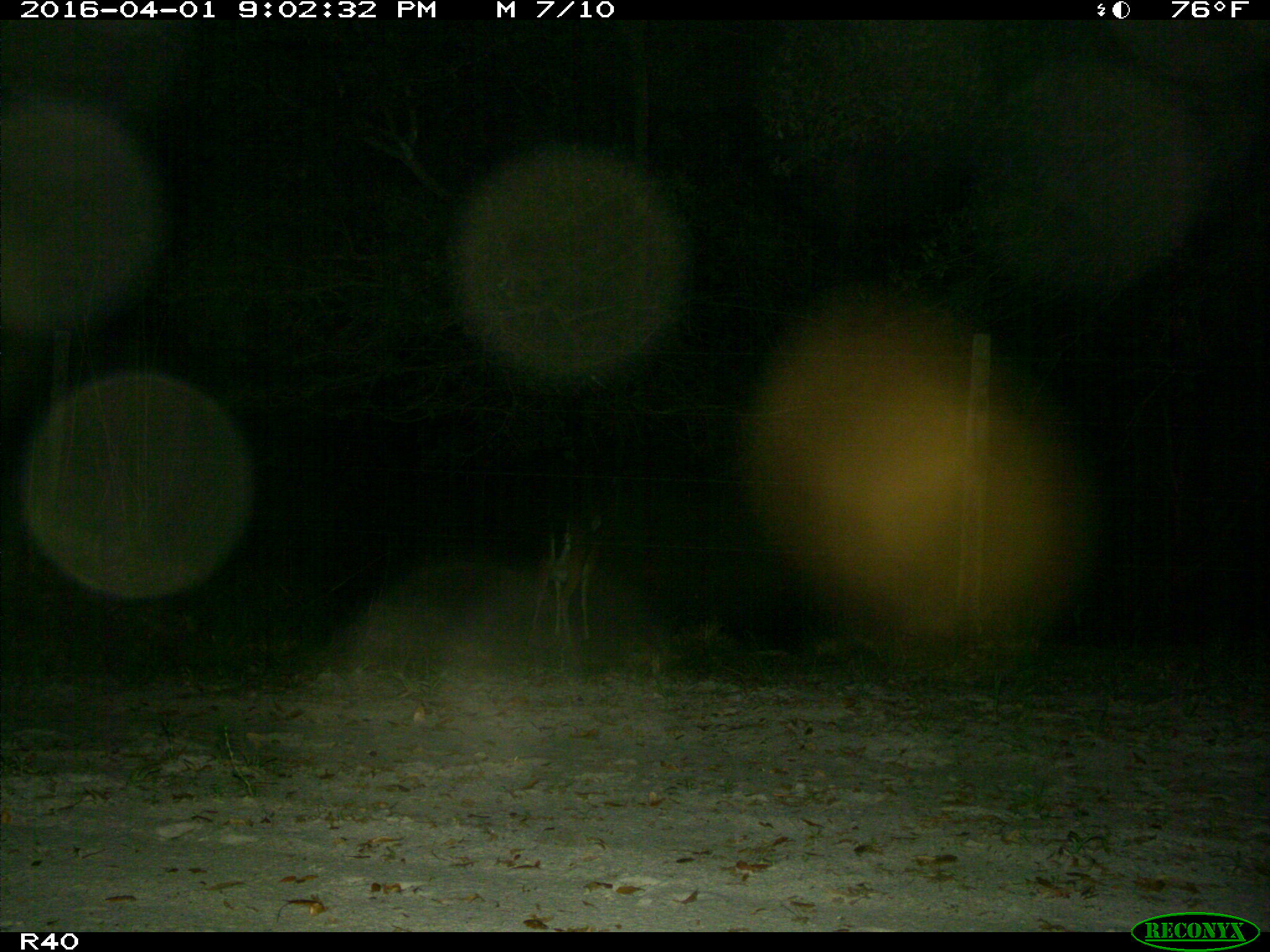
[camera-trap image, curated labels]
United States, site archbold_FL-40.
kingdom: Animalia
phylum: Chordata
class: Mammalia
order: Artiodactyla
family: Cervidae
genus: Odocoileus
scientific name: Odocoileus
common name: deer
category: unidentified deer